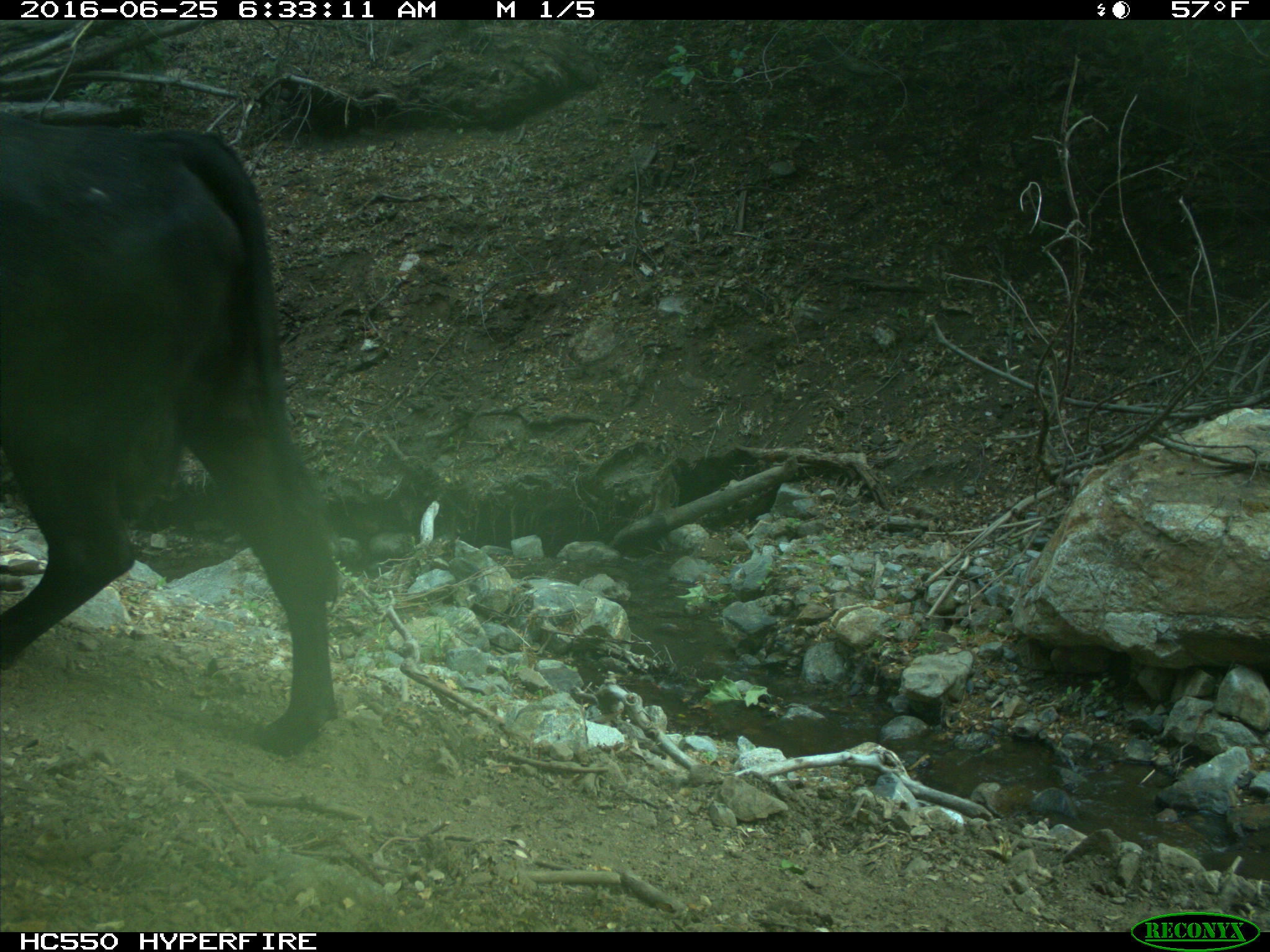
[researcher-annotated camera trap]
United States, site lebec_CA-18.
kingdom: Animalia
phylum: Chordata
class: Mammalia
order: Artiodactyla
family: Bovidae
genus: Bos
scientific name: Bos taurus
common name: domestic cow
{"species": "Bos taurus (domestic cow)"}